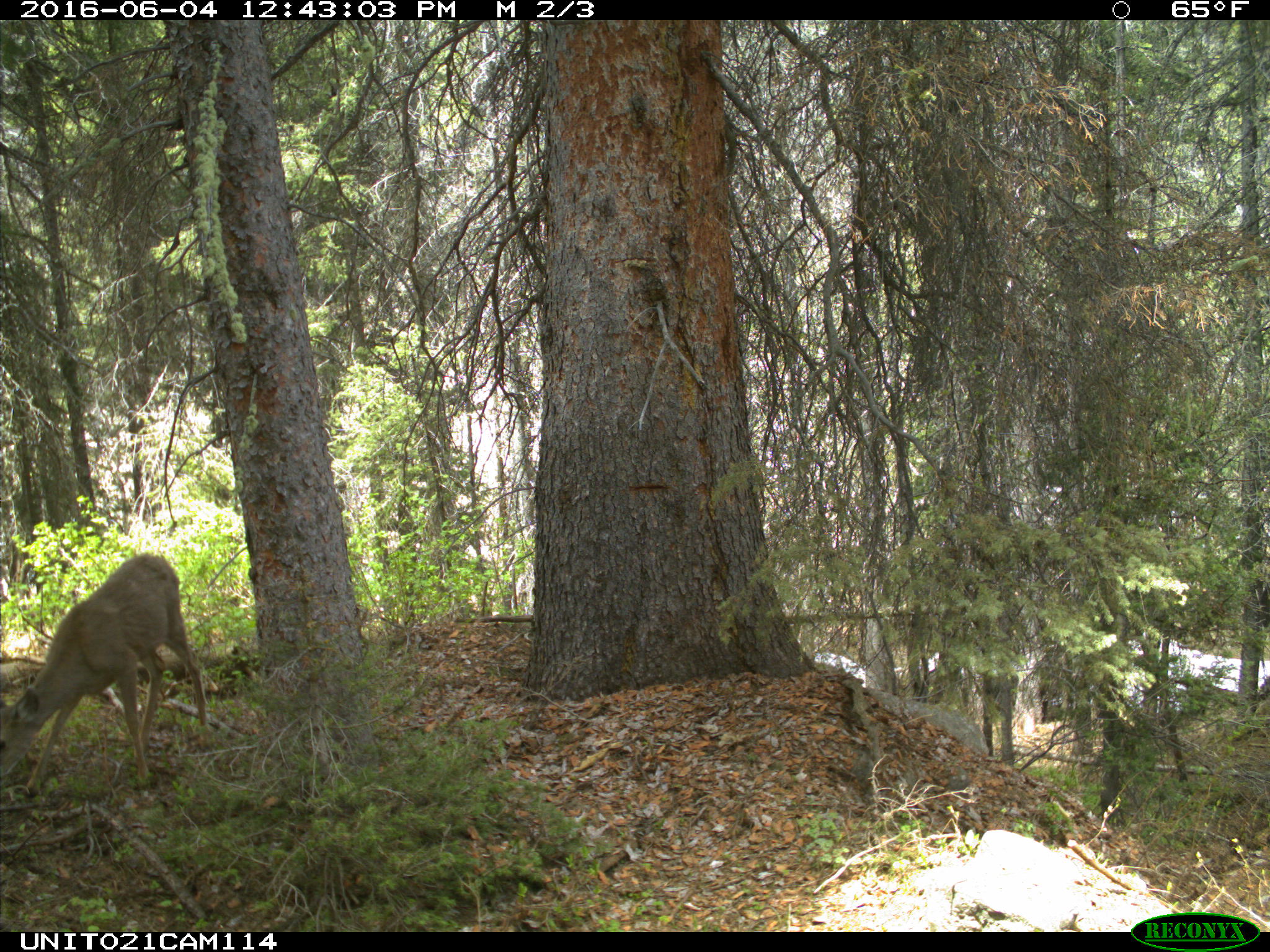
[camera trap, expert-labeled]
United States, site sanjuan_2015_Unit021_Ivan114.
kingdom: Animalia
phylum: Chordata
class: Mammalia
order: Artiodactyla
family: Cervidae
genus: Odocoileus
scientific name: Odocoileus hemionus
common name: mule deer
Odocoileus hemionus (mule deer).